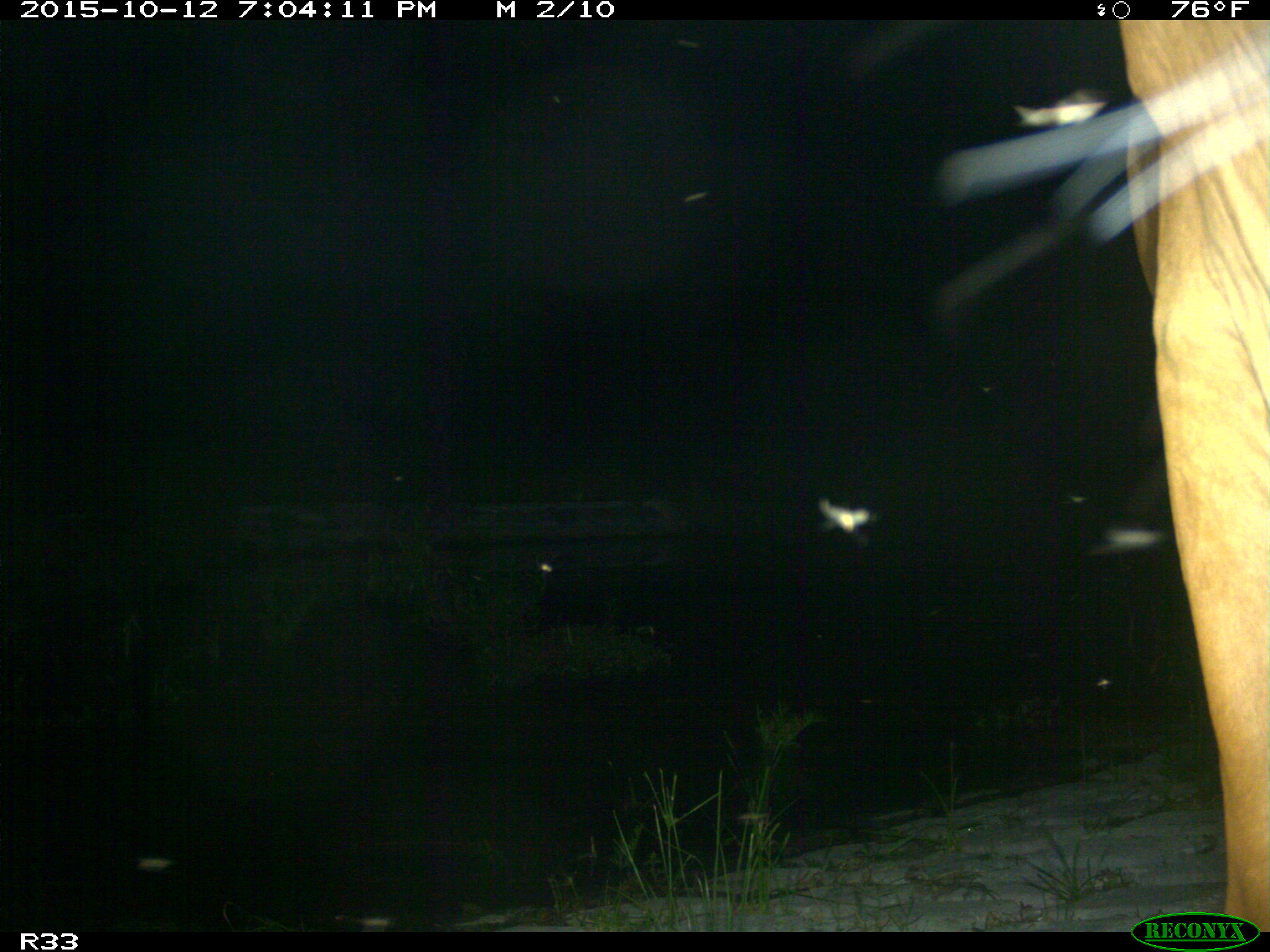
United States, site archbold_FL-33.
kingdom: Animalia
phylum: Chordata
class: Mammalia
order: Artiodactyla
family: Bovidae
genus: Bos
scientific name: Bos taurus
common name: domestic cow